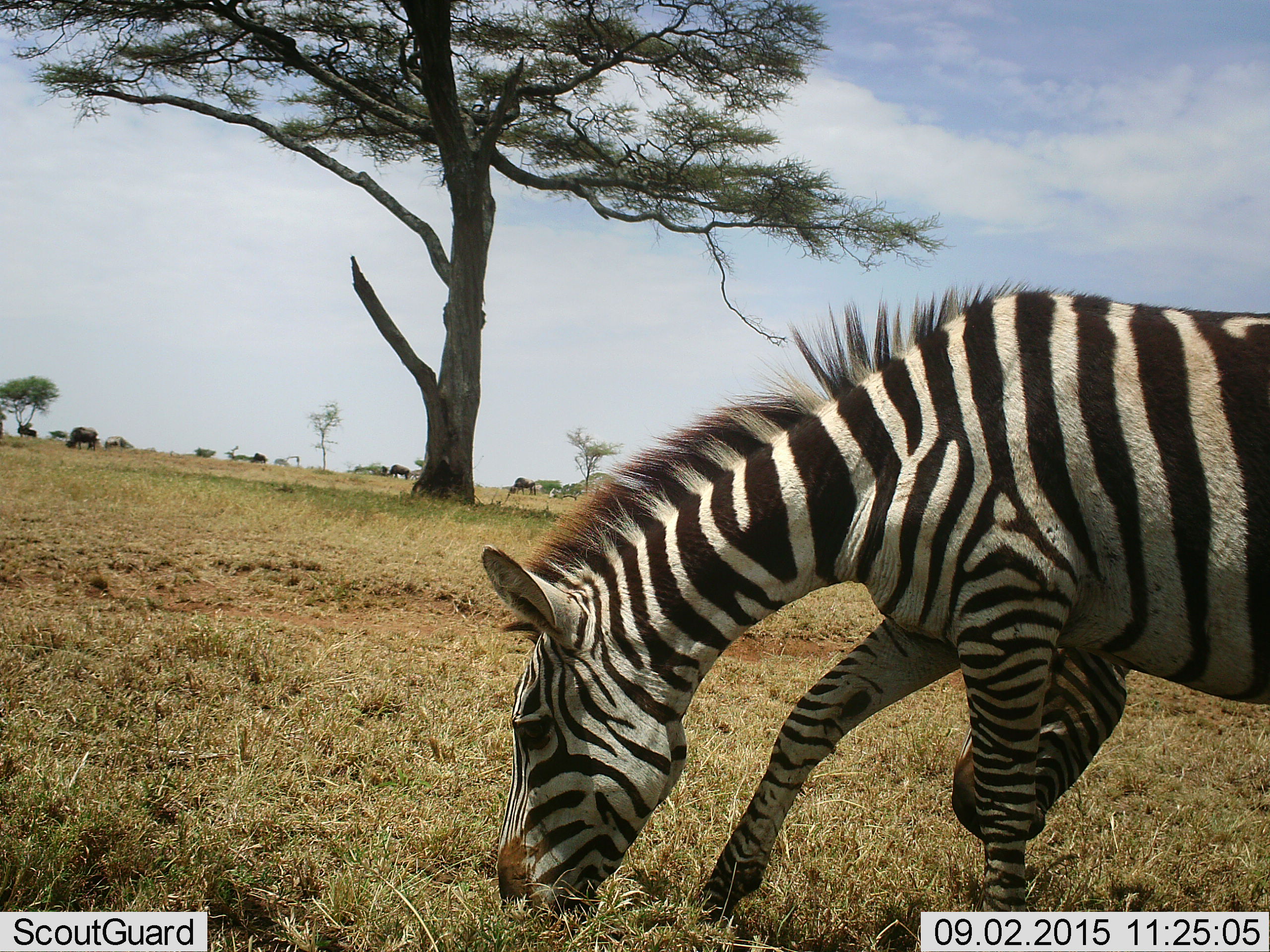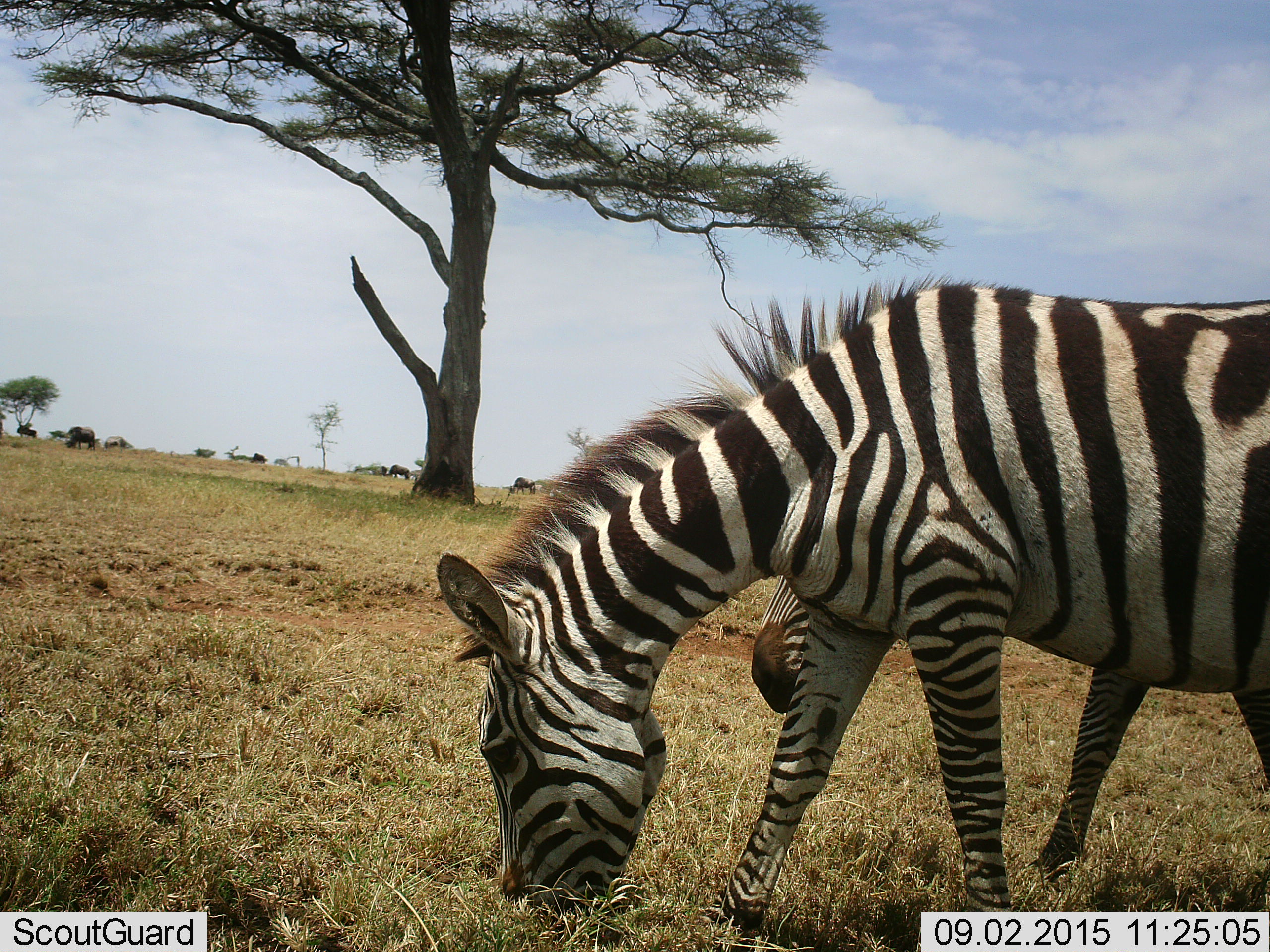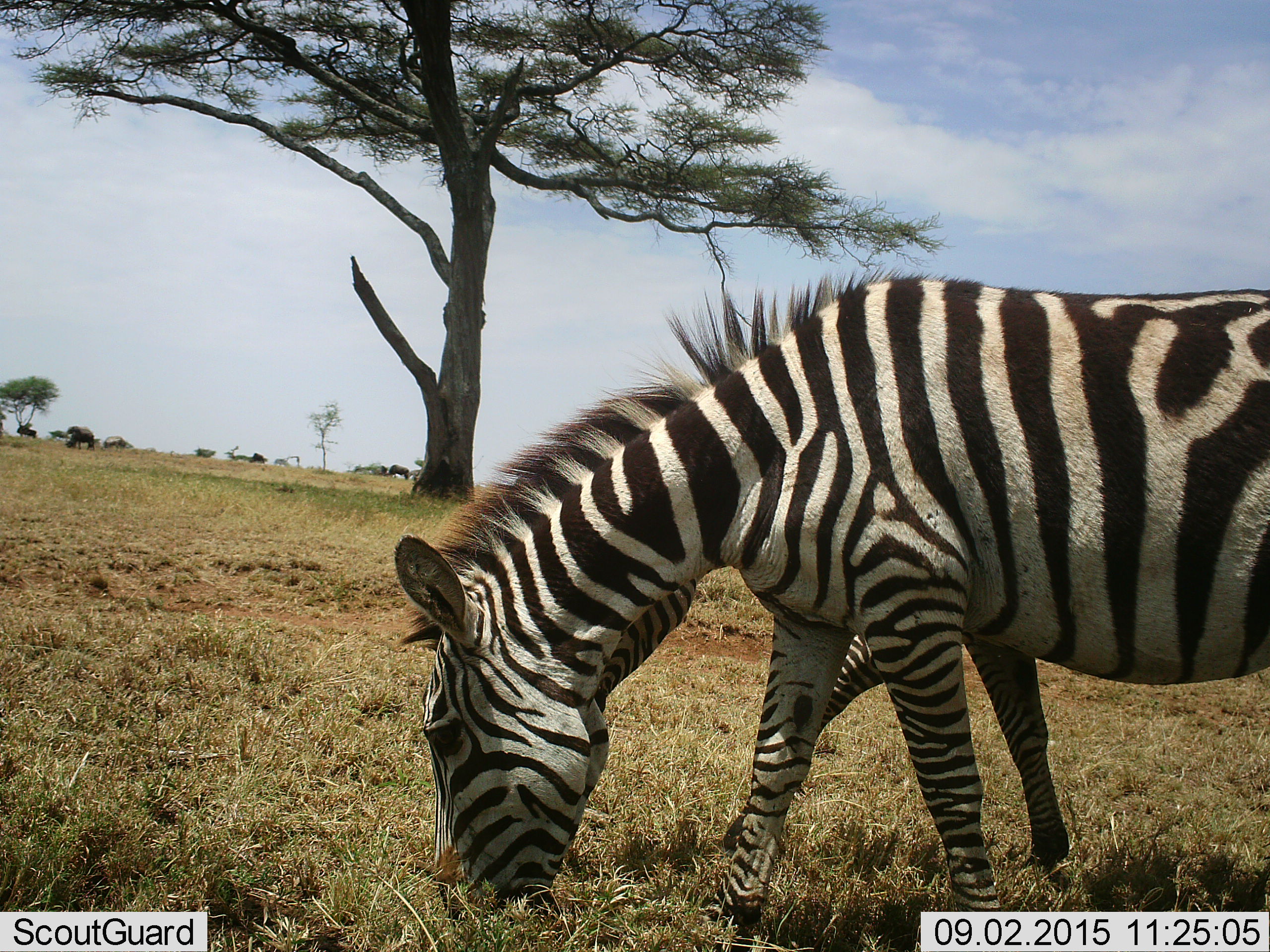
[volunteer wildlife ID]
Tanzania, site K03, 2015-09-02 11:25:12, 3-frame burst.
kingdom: Animalia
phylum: Chordata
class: Mammalia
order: Perissodactyla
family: Equidae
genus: Equus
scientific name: Equus quagga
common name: plains zebra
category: zebra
Zebra (plains zebra) (Equus quagga), count 2. Behavior (volunteer vote fractions): standing 22%, resting 0%, moving 22%, interacting 0%. Young present (vote fraction): 0%. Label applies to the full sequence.